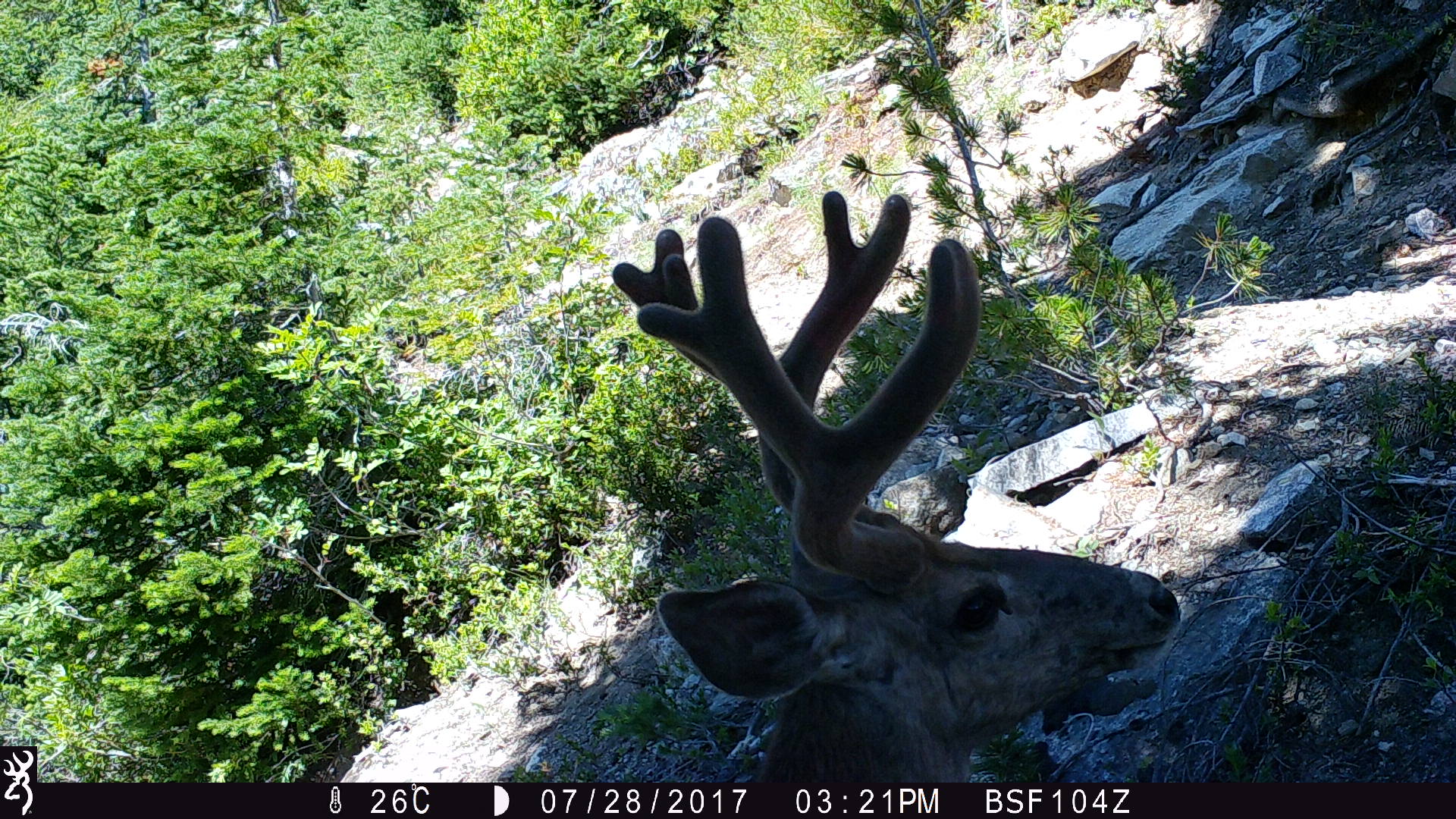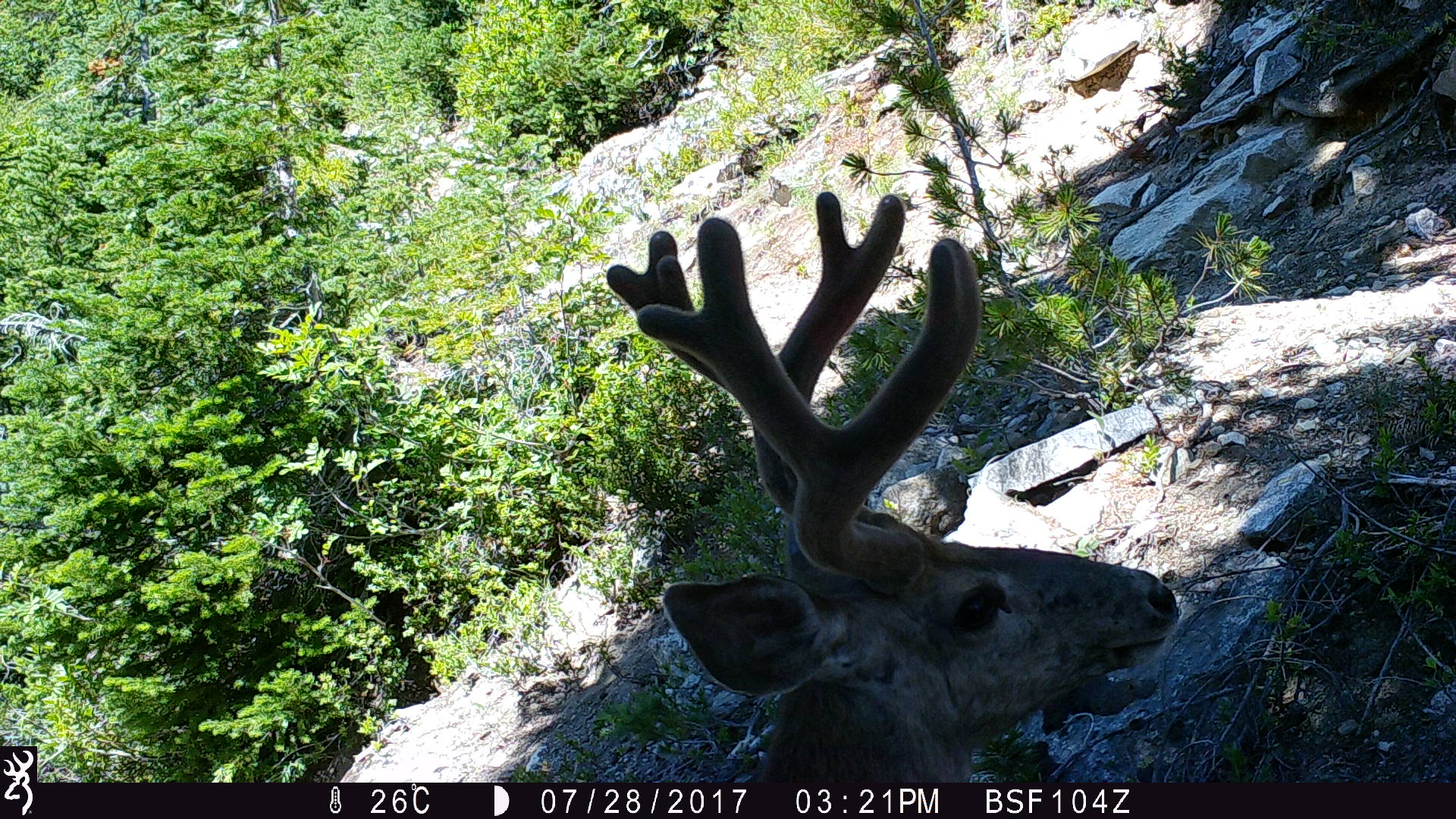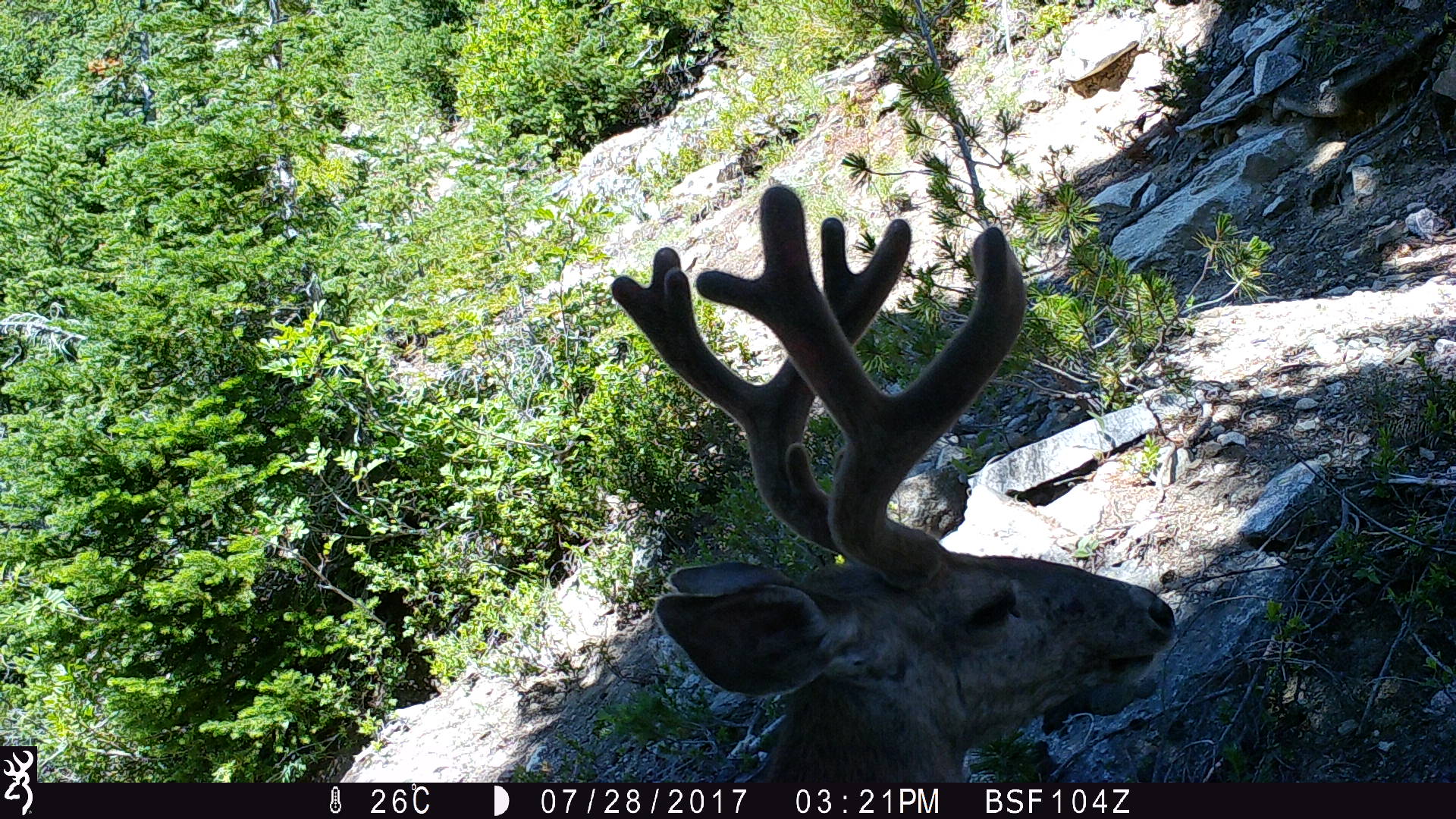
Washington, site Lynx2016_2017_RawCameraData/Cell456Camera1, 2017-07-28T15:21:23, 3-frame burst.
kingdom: Animalia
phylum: Chordata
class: Mammalia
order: Artiodactyla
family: Cervidae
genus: Odocoileus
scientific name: Odocoileus hemionus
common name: mule deer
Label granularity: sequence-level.